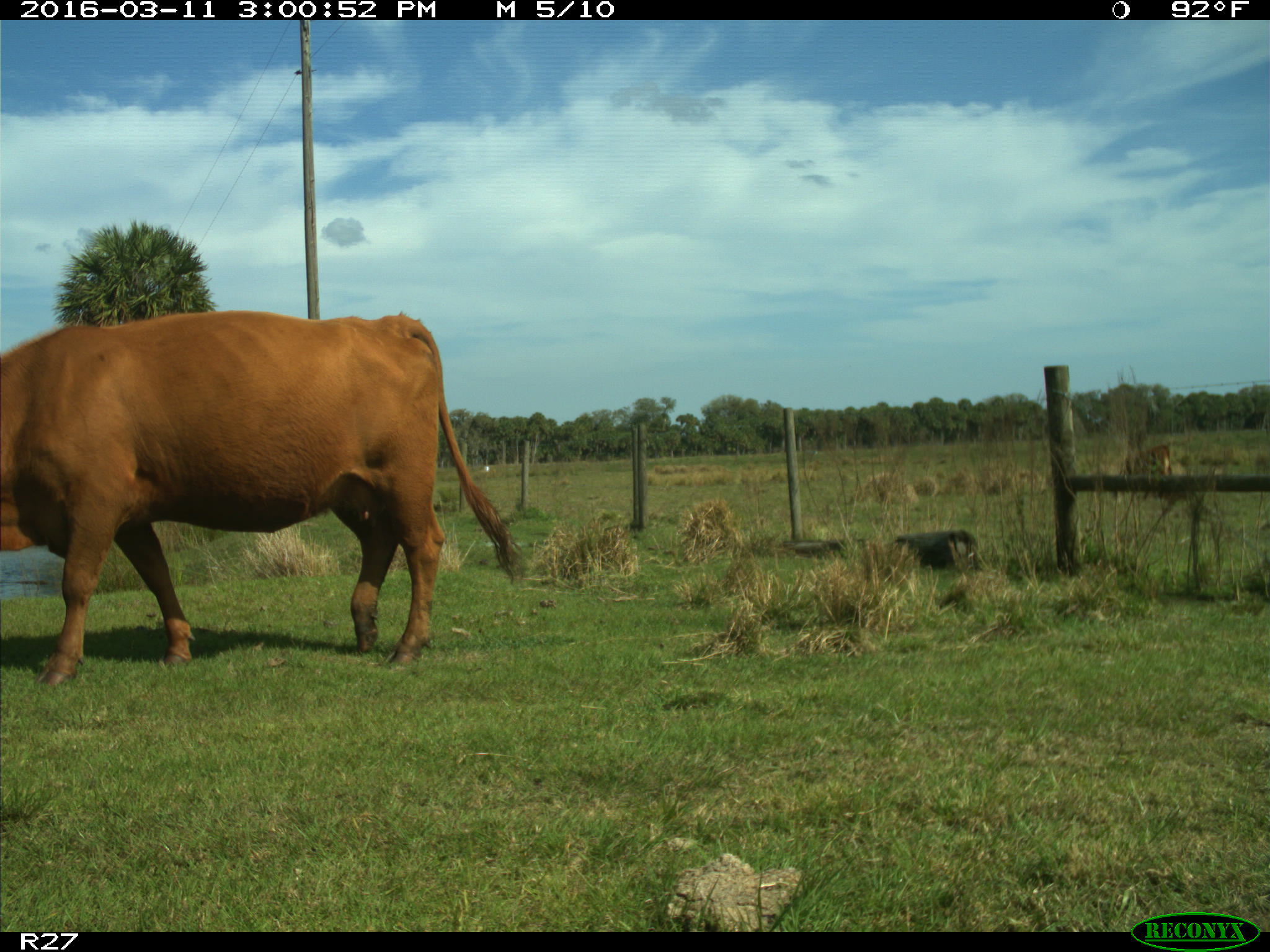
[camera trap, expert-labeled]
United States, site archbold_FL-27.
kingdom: Animalia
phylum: Chordata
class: Mammalia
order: Artiodactyla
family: Bovidae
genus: Bos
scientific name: Bos taurus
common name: domestic cow